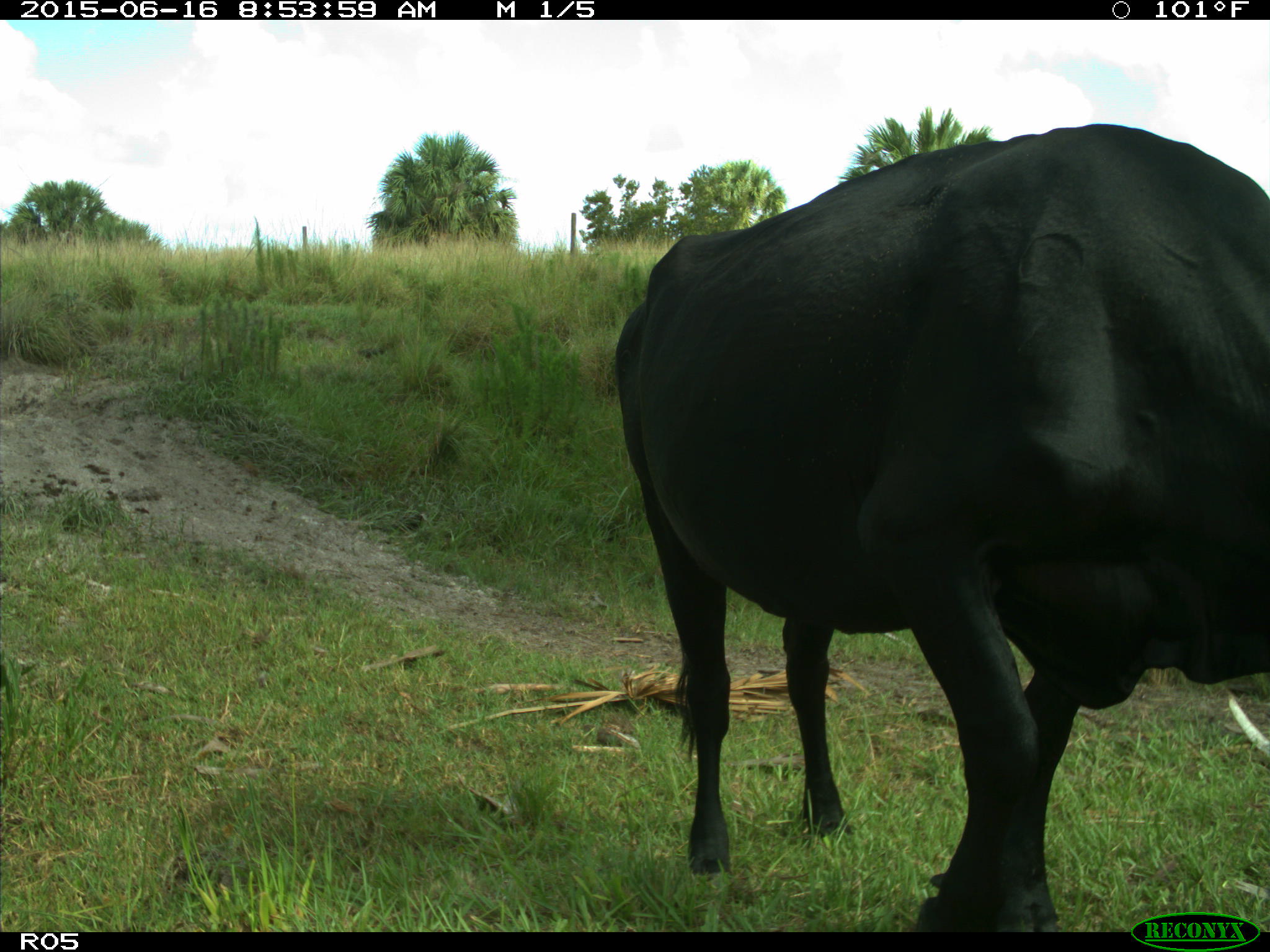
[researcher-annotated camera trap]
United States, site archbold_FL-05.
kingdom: Animalia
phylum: Chordata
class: Mammalia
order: Artiodactyla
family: Bovidae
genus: Bos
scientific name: Bos taurus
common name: domestic cow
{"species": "Bos taurus (domestic cow)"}